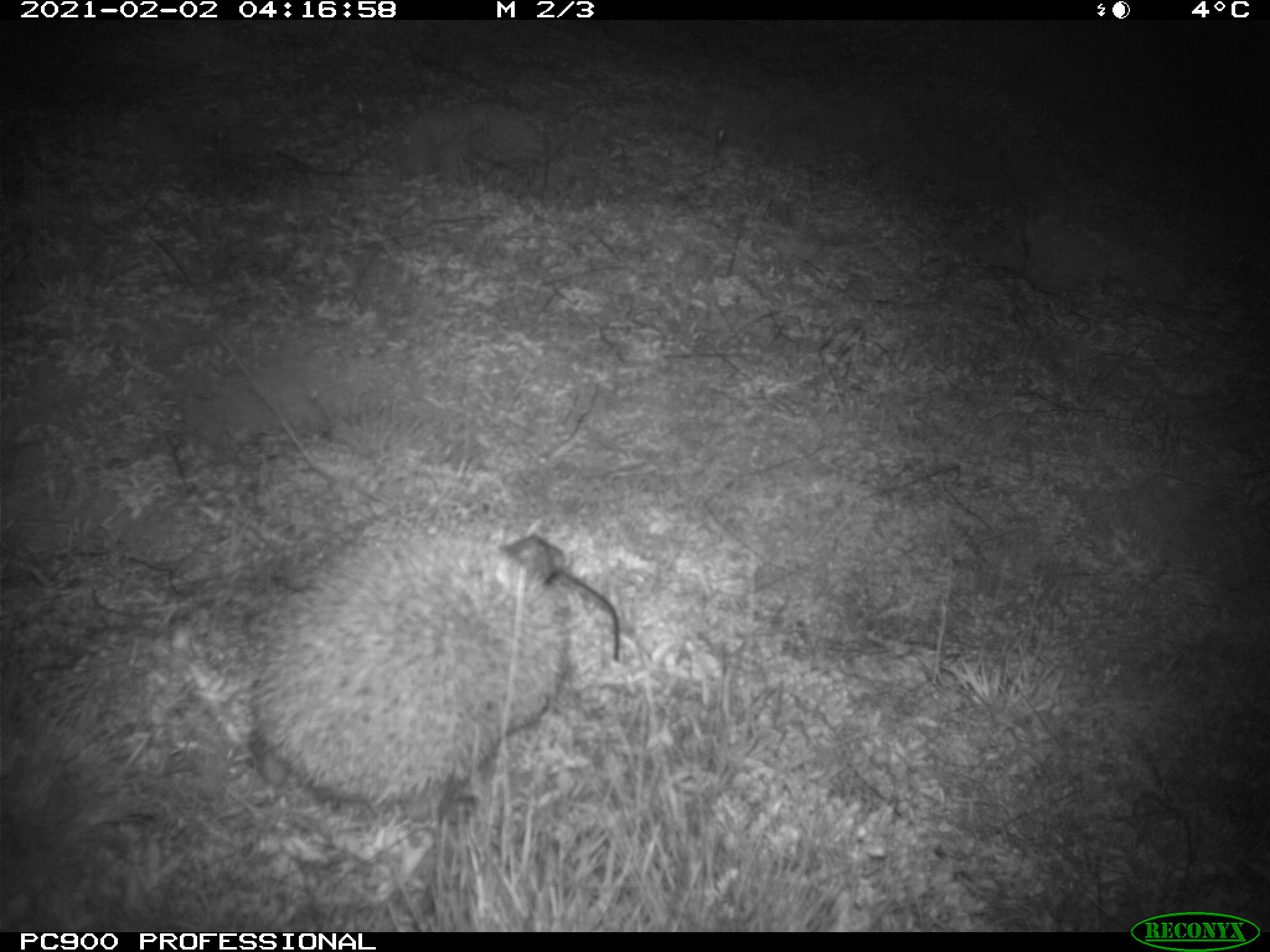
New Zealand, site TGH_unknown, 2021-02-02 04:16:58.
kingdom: Animalia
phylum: Chordata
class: Mammalia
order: Eulipotyphla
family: Erinaceidae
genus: Erinaceus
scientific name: Erinaceus europaeus europaeus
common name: european hedgehog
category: hedgehog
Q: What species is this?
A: Hedgehog (european hedgehog) (Erinaceus europaeus europaeus).